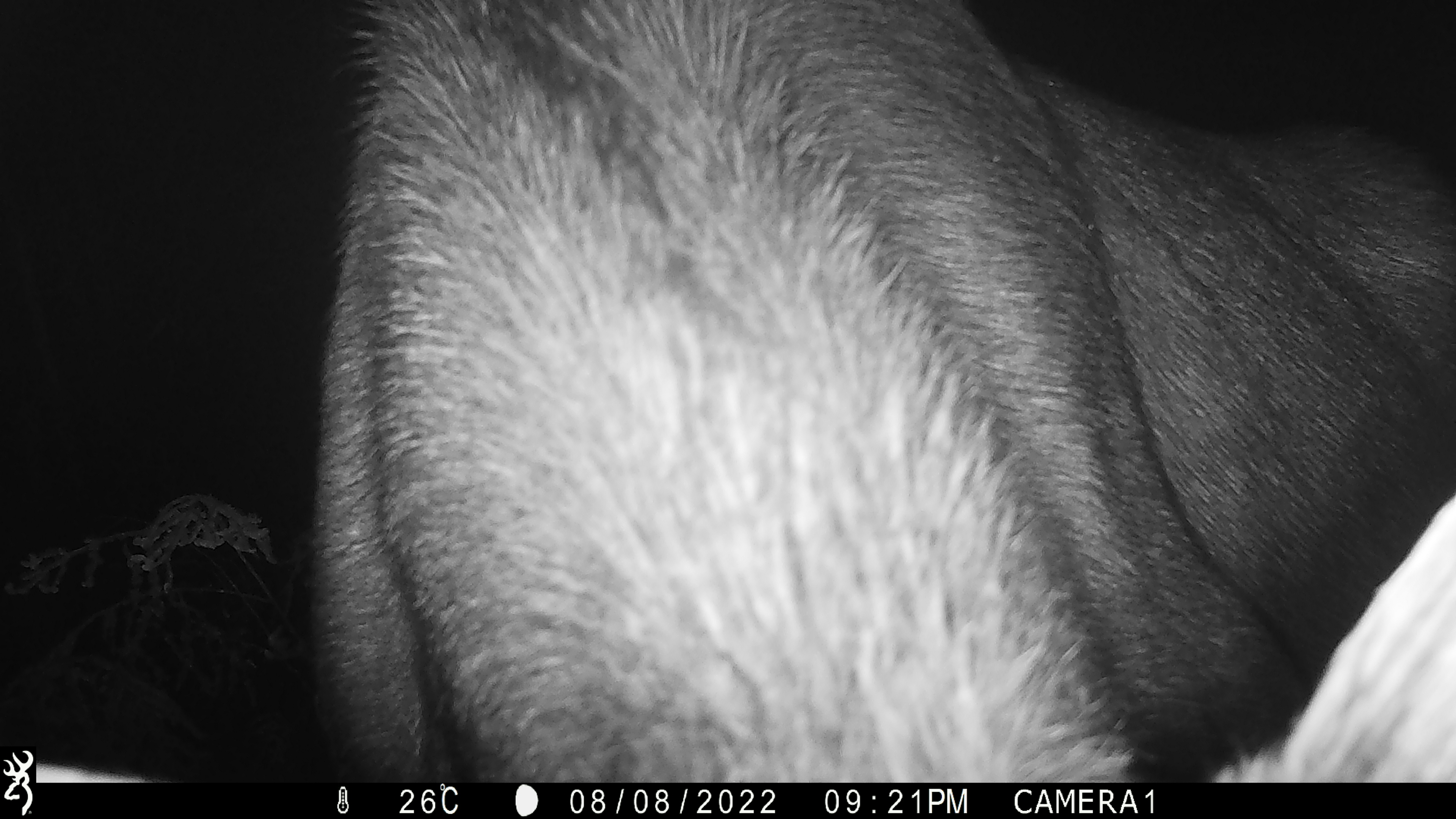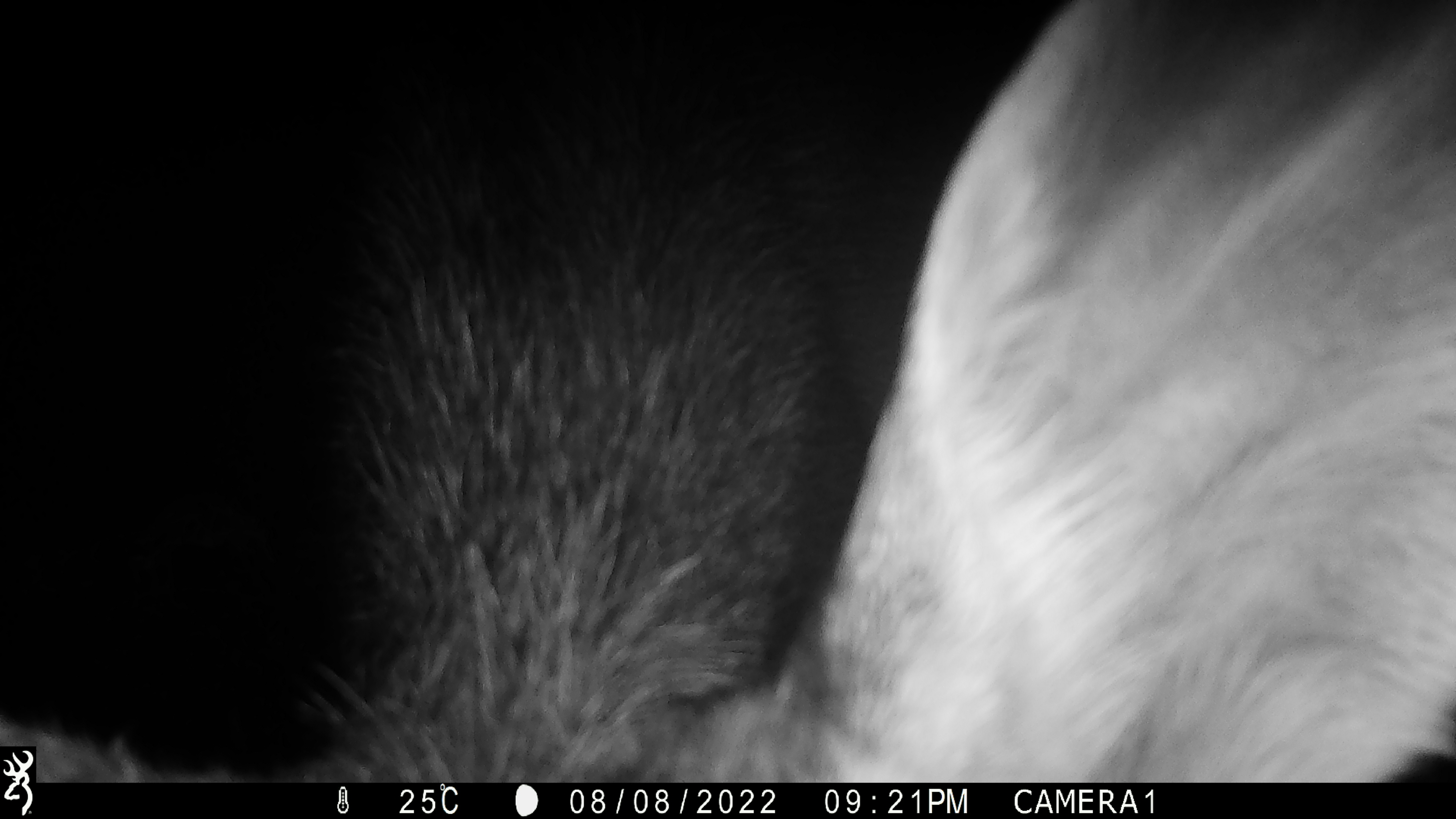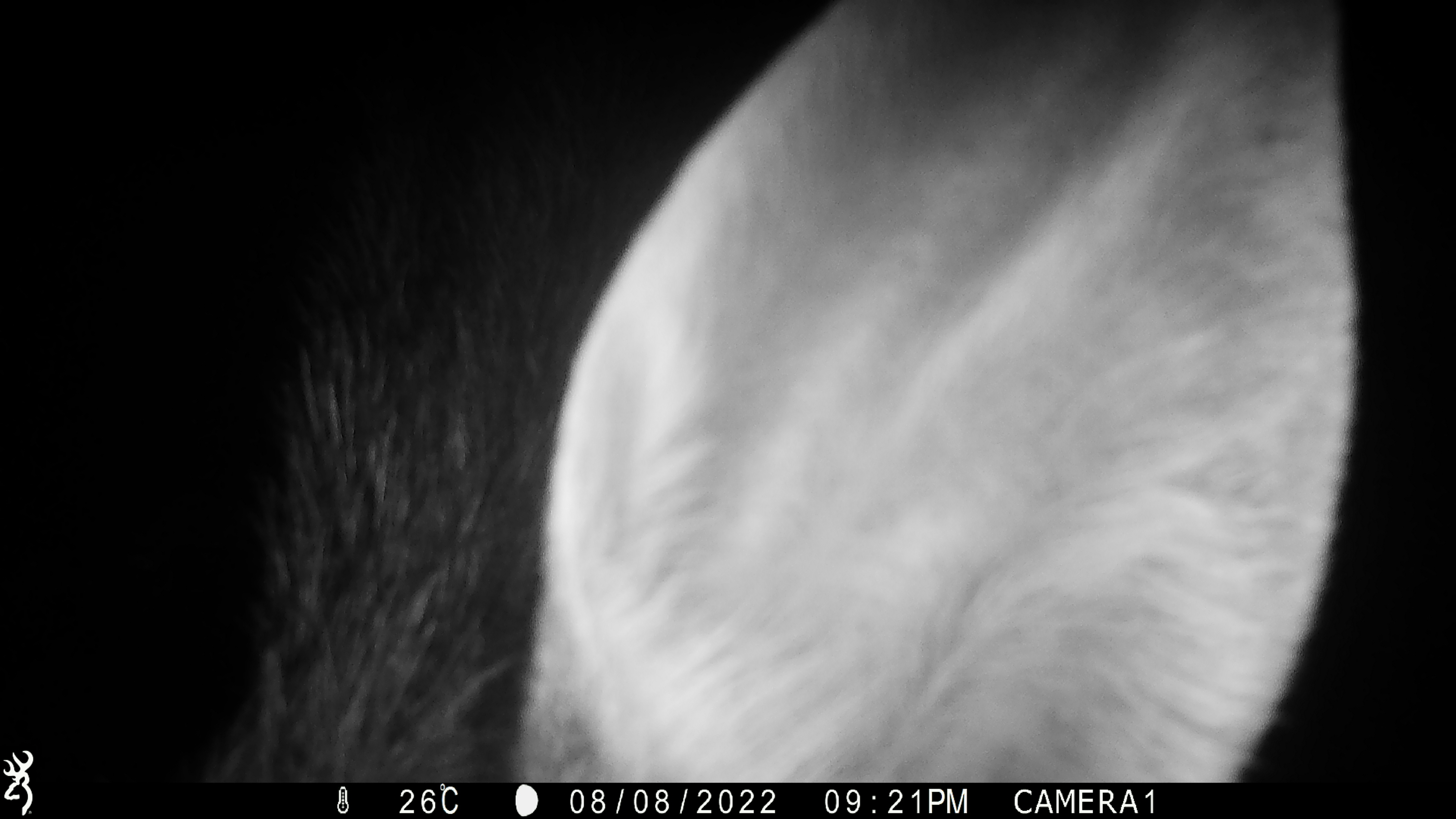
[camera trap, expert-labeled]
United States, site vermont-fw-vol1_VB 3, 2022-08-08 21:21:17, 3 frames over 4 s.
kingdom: Animalia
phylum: Chordata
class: Mammalia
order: Artiodactyla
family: Cervidae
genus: Alces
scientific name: Alces alces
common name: moose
Moose (Alces alces).